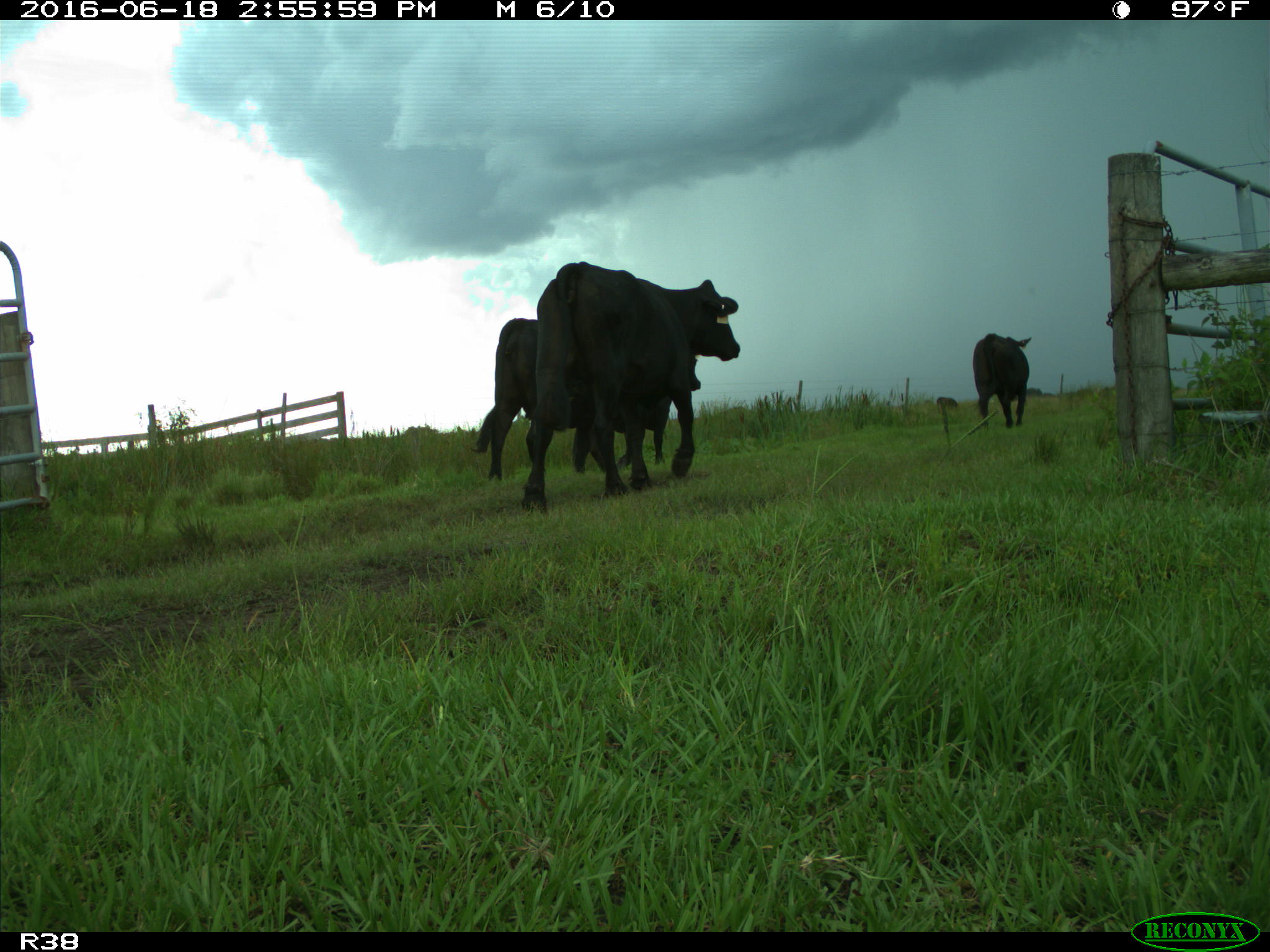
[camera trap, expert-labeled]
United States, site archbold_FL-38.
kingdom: Animalia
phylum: Chordata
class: Mammalia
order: Artiodactyla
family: Bovidae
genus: Bos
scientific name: Bos taurus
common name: domestic cow